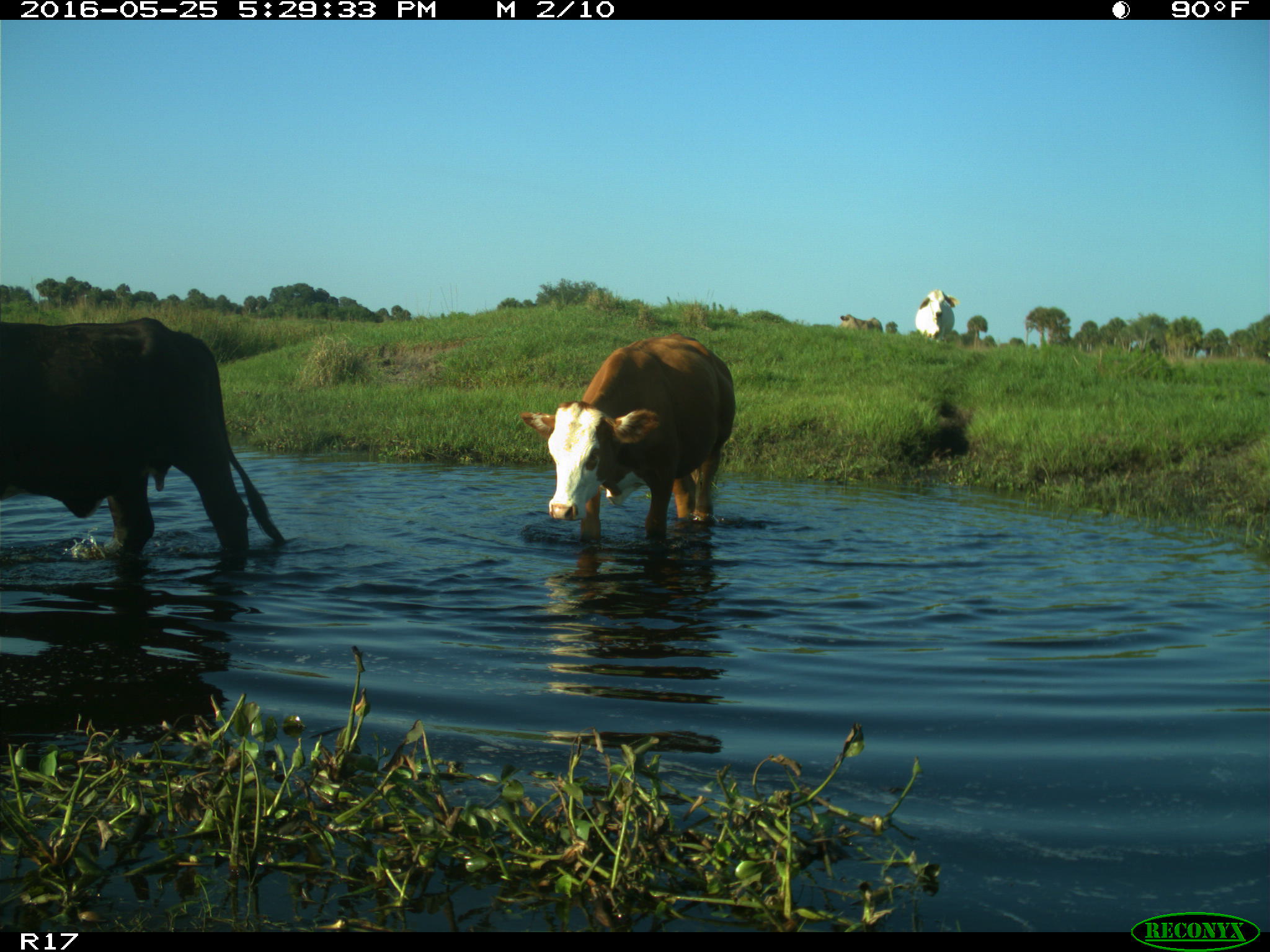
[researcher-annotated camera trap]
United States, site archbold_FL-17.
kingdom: Animalia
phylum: Chordata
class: Mammalia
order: Artiodactyla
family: Bovidae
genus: Bos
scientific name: Bos taurus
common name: domestic cow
Bos taurus (domestic cow).